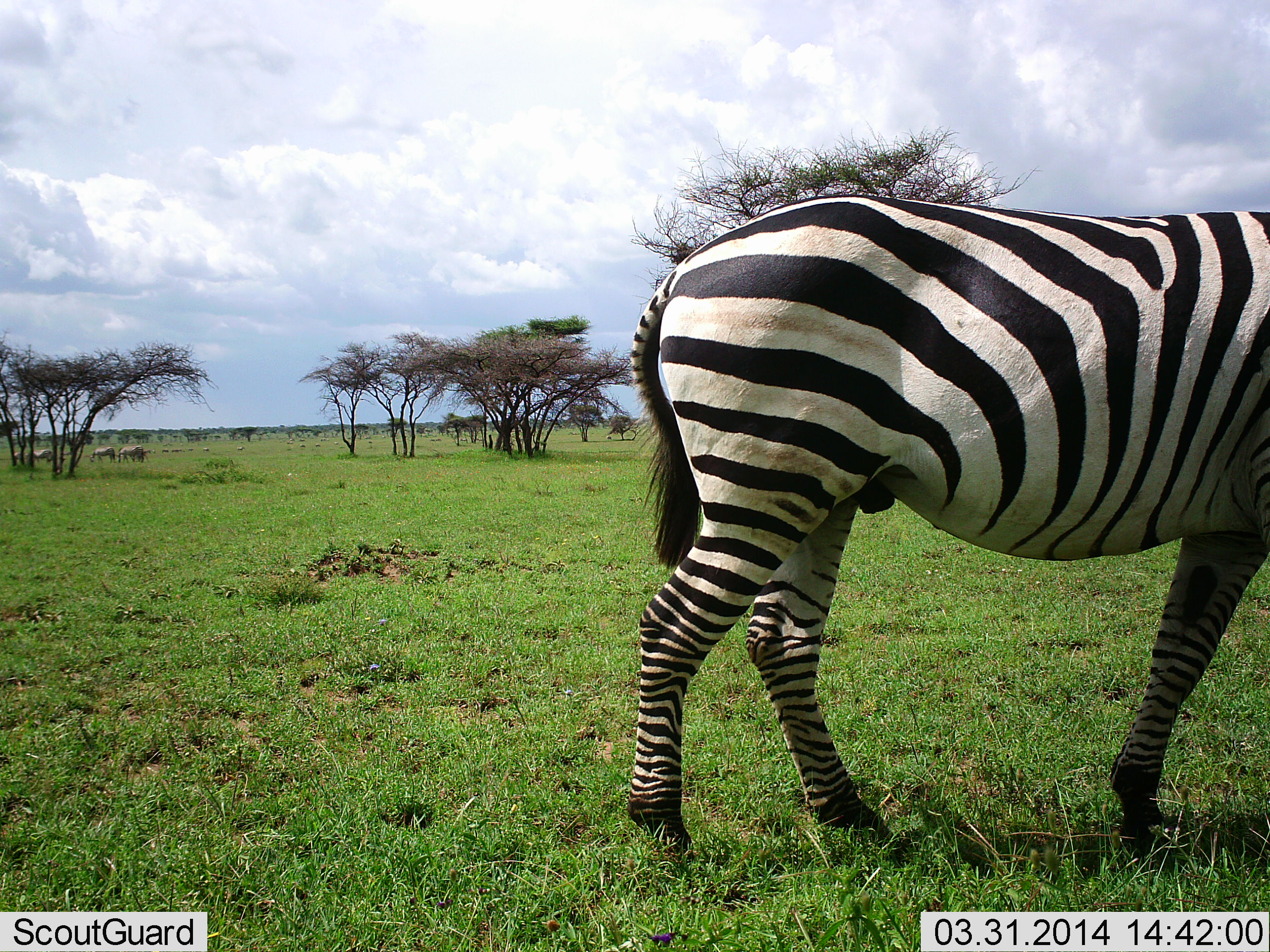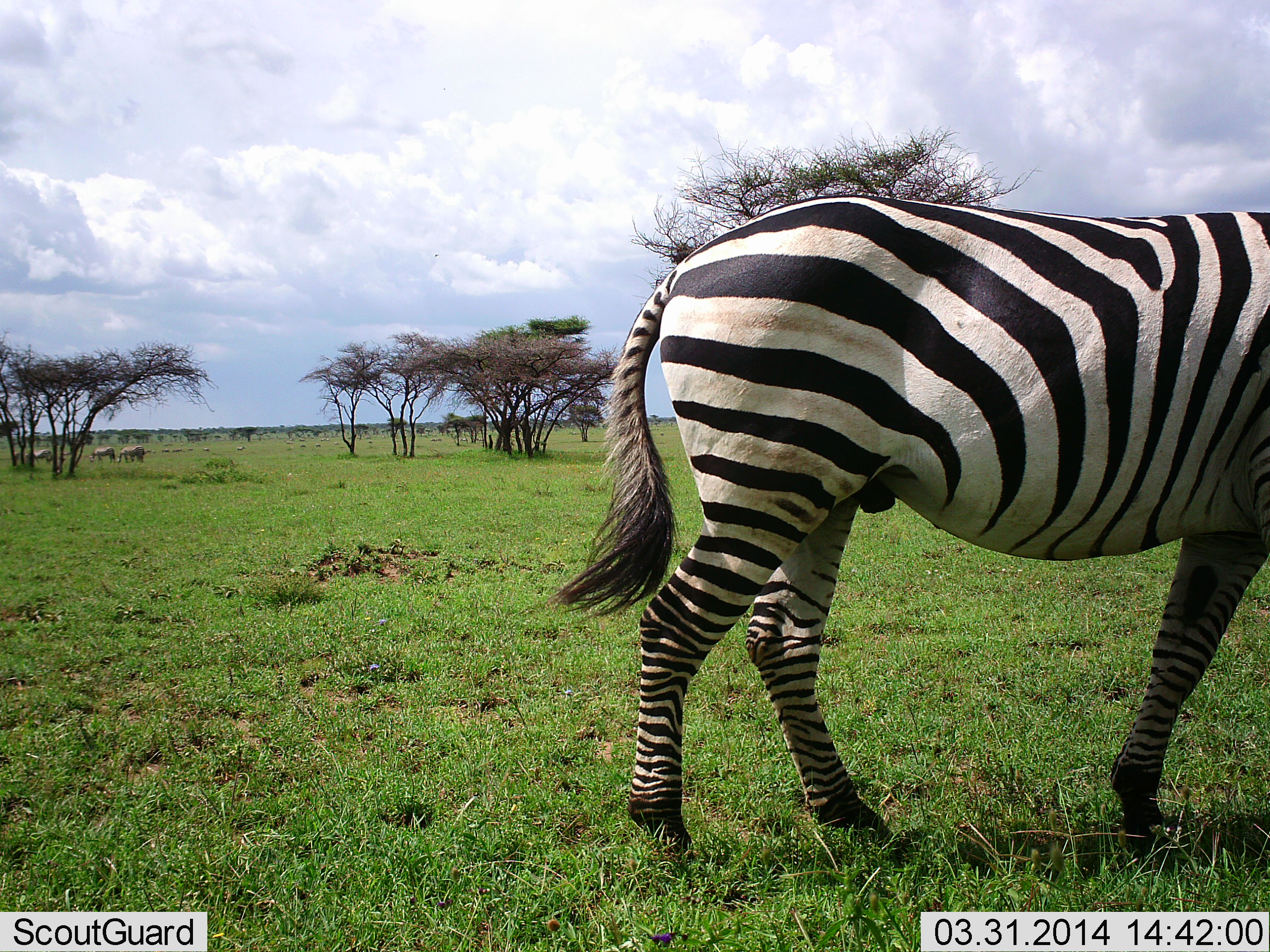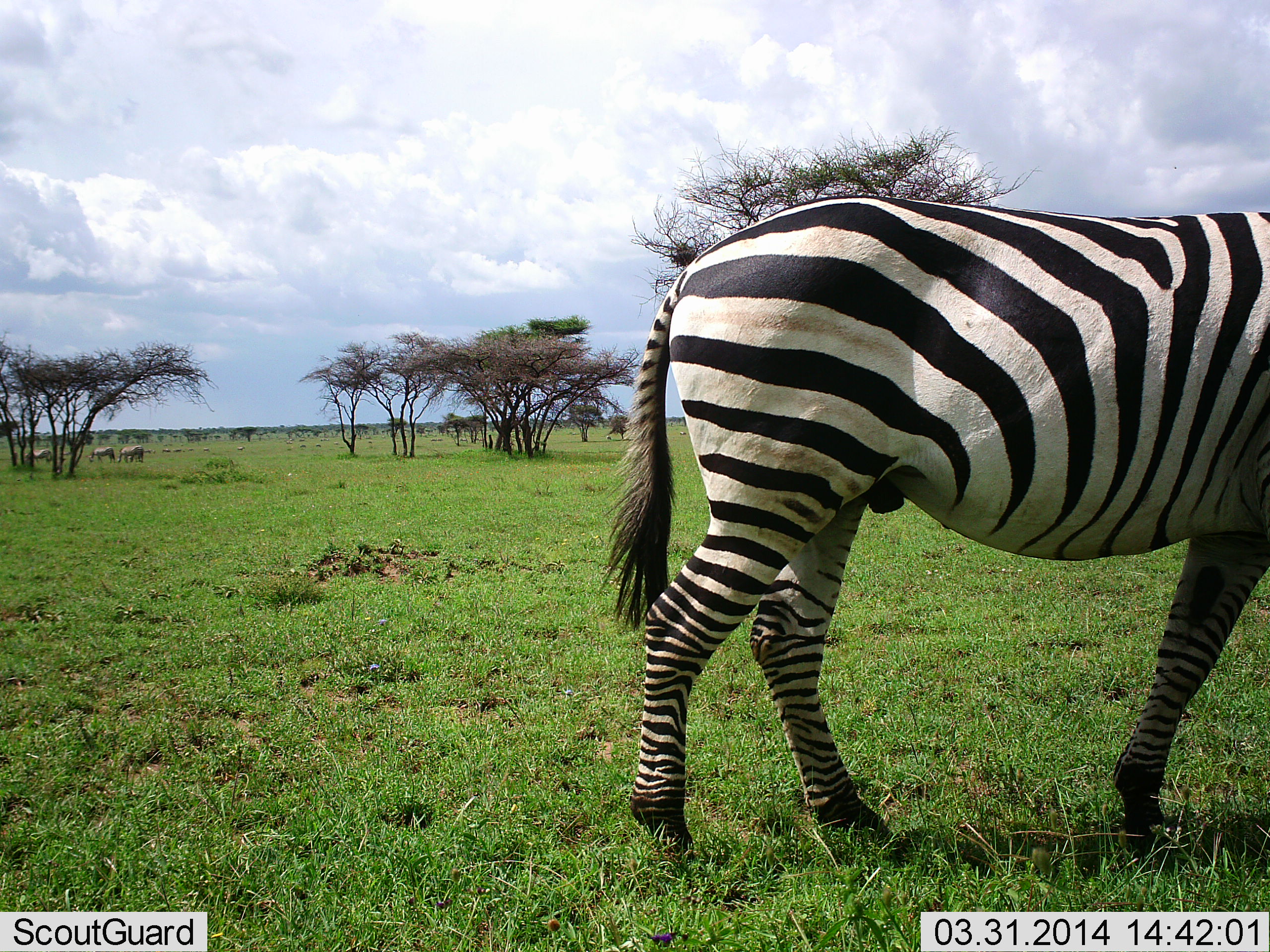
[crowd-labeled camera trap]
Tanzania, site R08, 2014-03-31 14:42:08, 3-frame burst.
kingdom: Animalia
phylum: Chordata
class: Mammalia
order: Perissodactyla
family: Equidae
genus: Equus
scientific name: Equus quagga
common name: plains zebra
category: zebra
Zebra (plains zebra) (Equus quagga), count 1. Behavior (volunteer vote fractions): standing 83%, resting 0%, moving 8%, interacting 0%. Young present (vote fraction): 0%. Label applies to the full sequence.